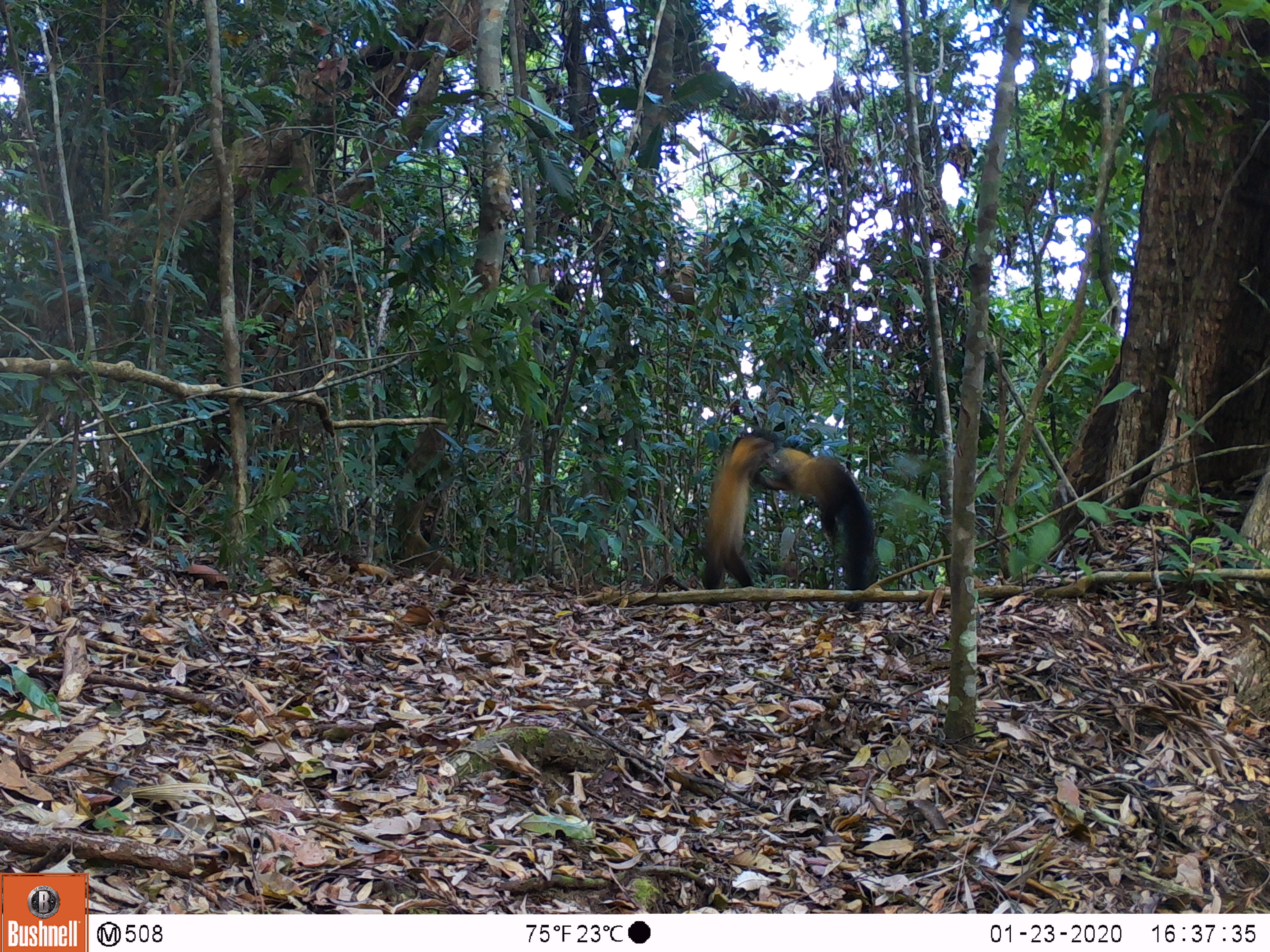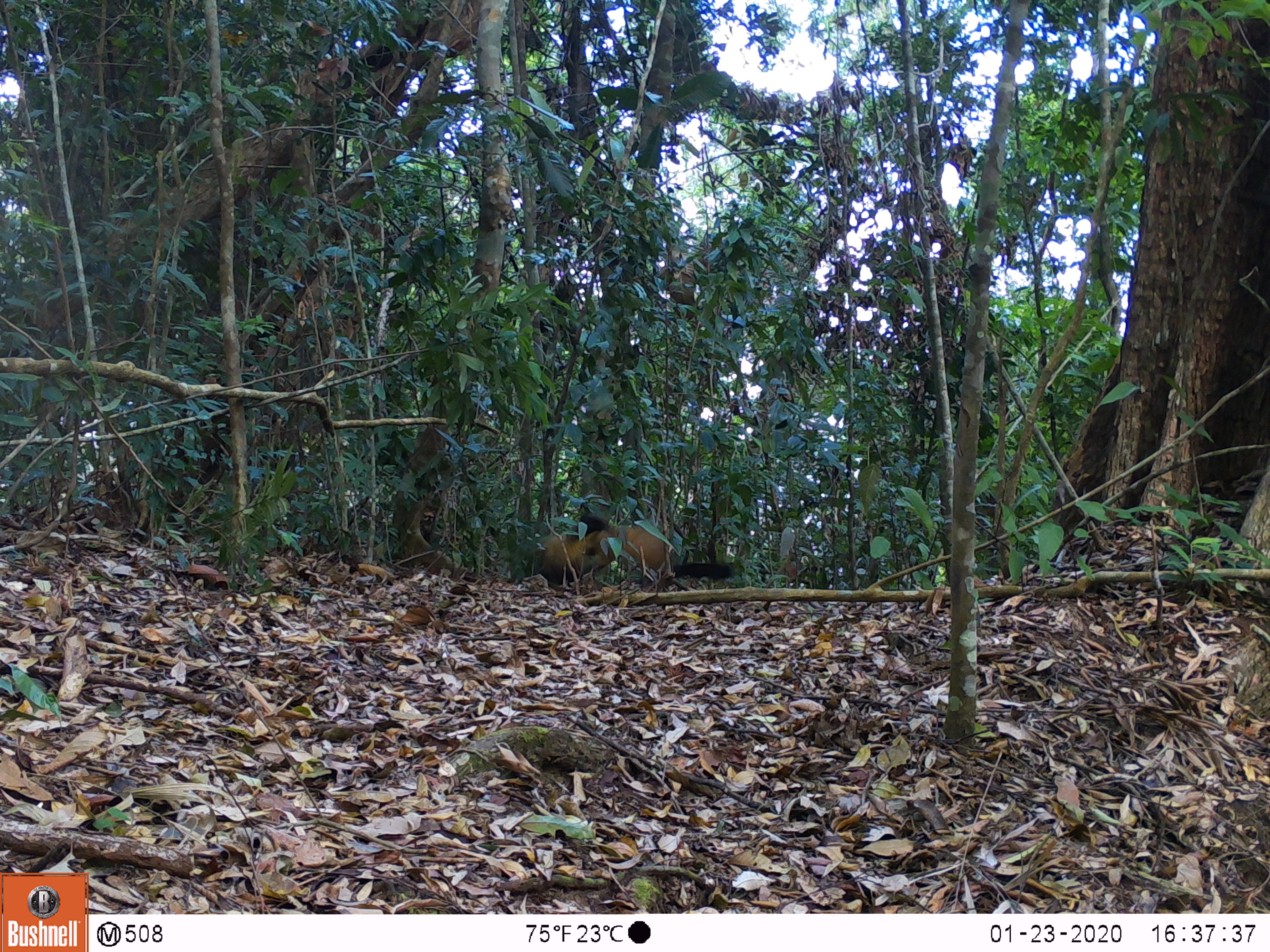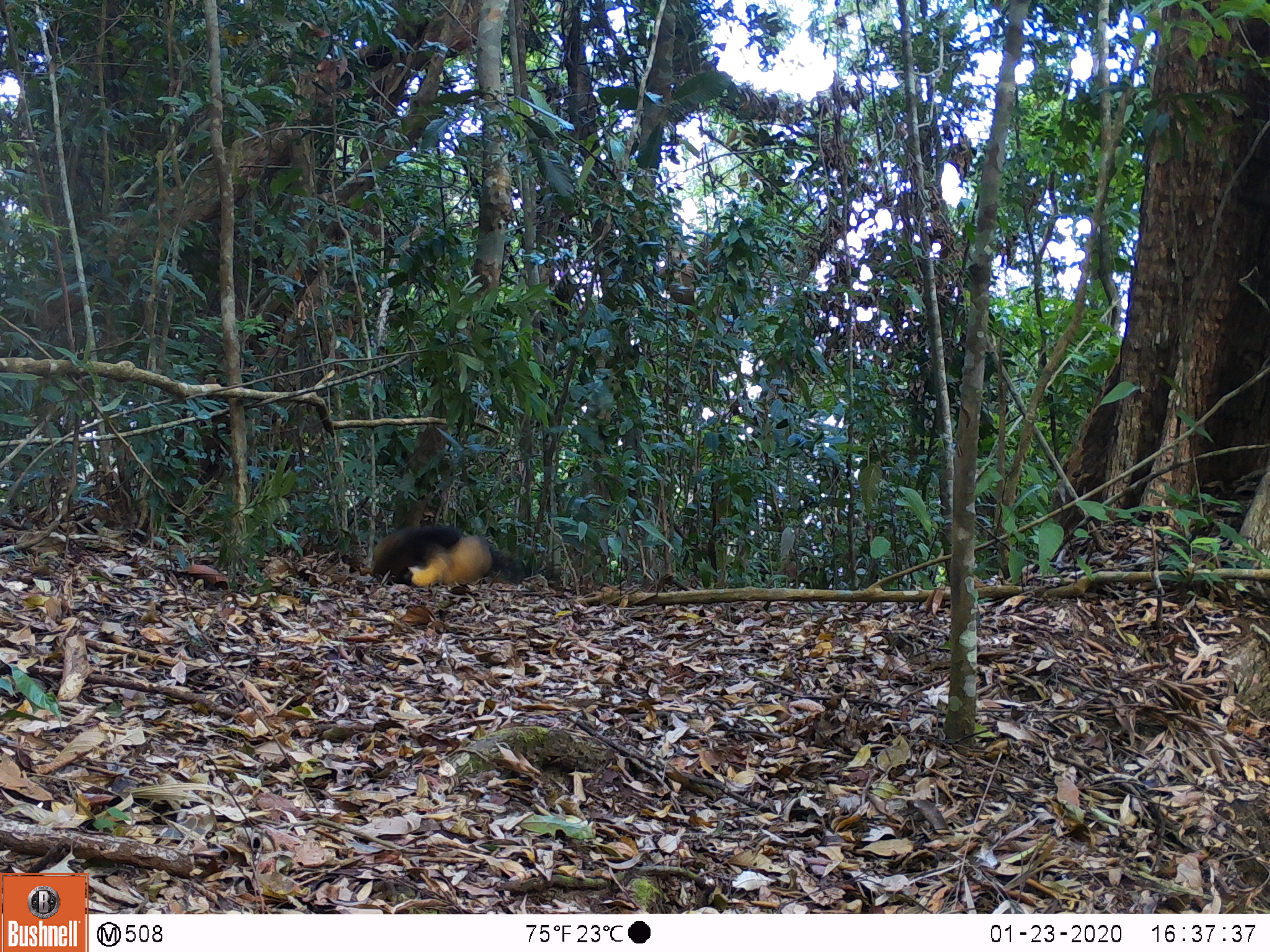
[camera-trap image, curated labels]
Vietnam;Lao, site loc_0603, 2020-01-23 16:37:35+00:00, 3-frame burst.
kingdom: Animalia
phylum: Chordata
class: Mammalia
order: Carnivora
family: Mustelidae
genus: Martes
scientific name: Martes flavigula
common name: yellow-throated marten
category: yellow throated marten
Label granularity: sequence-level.